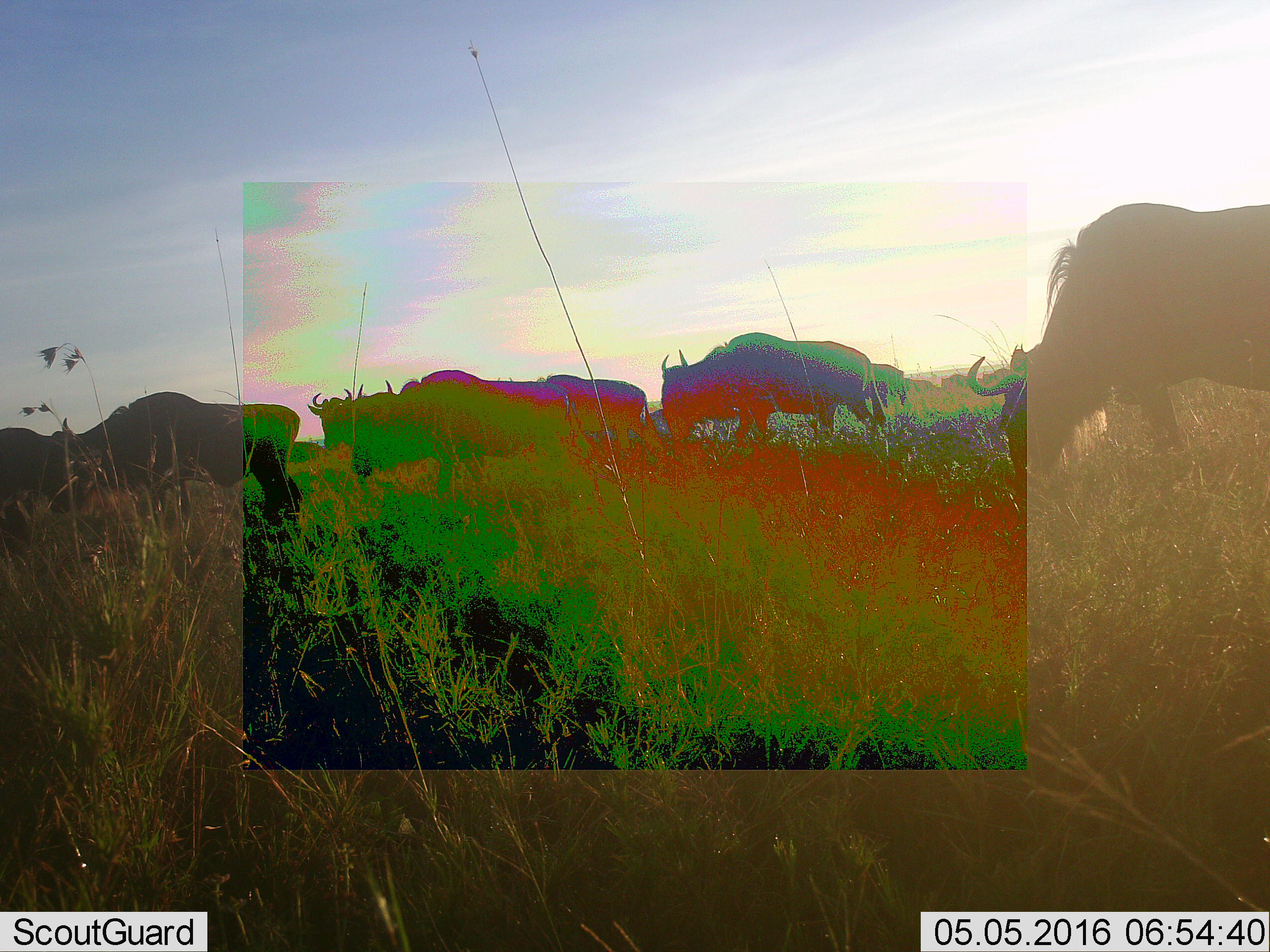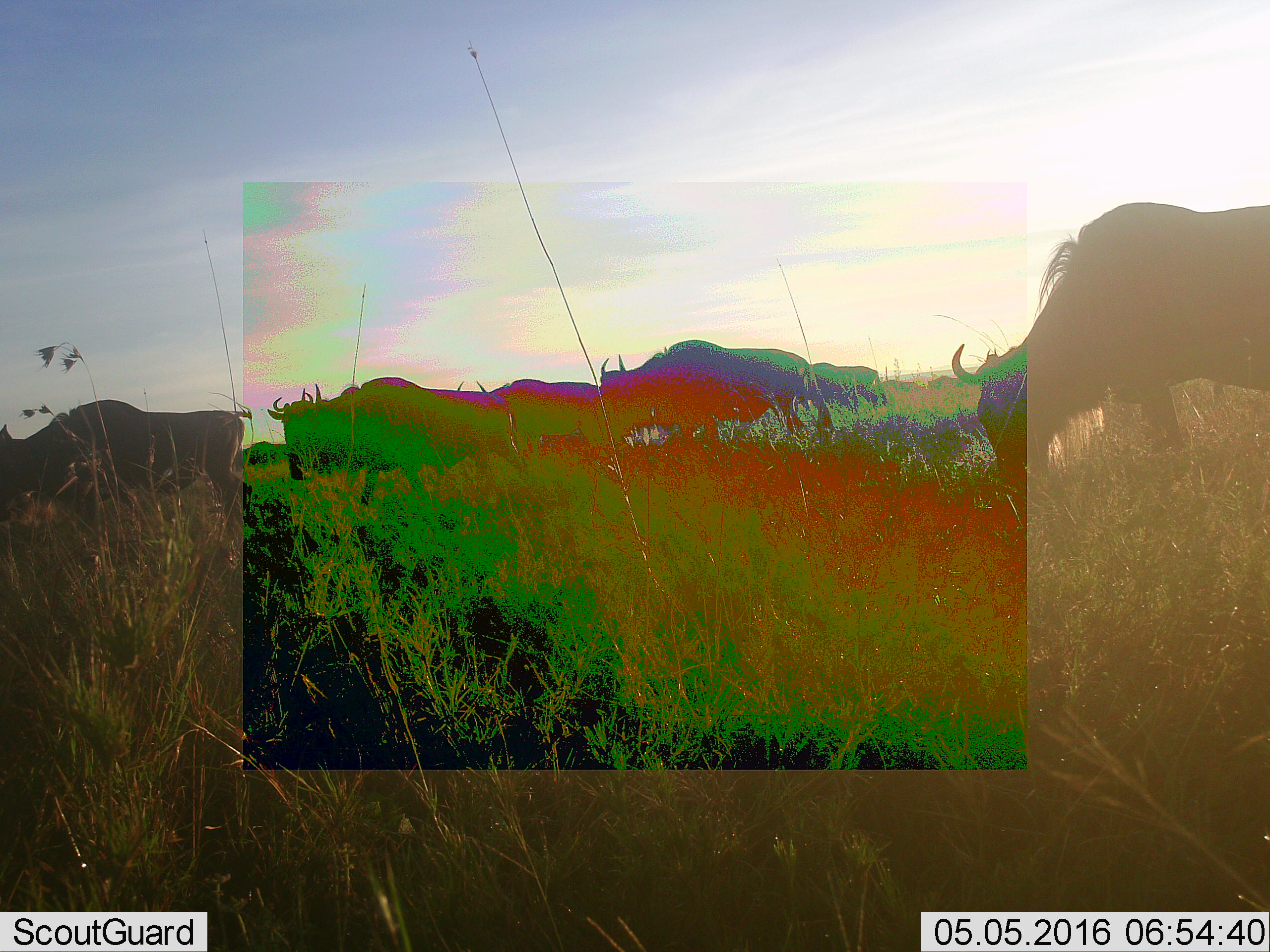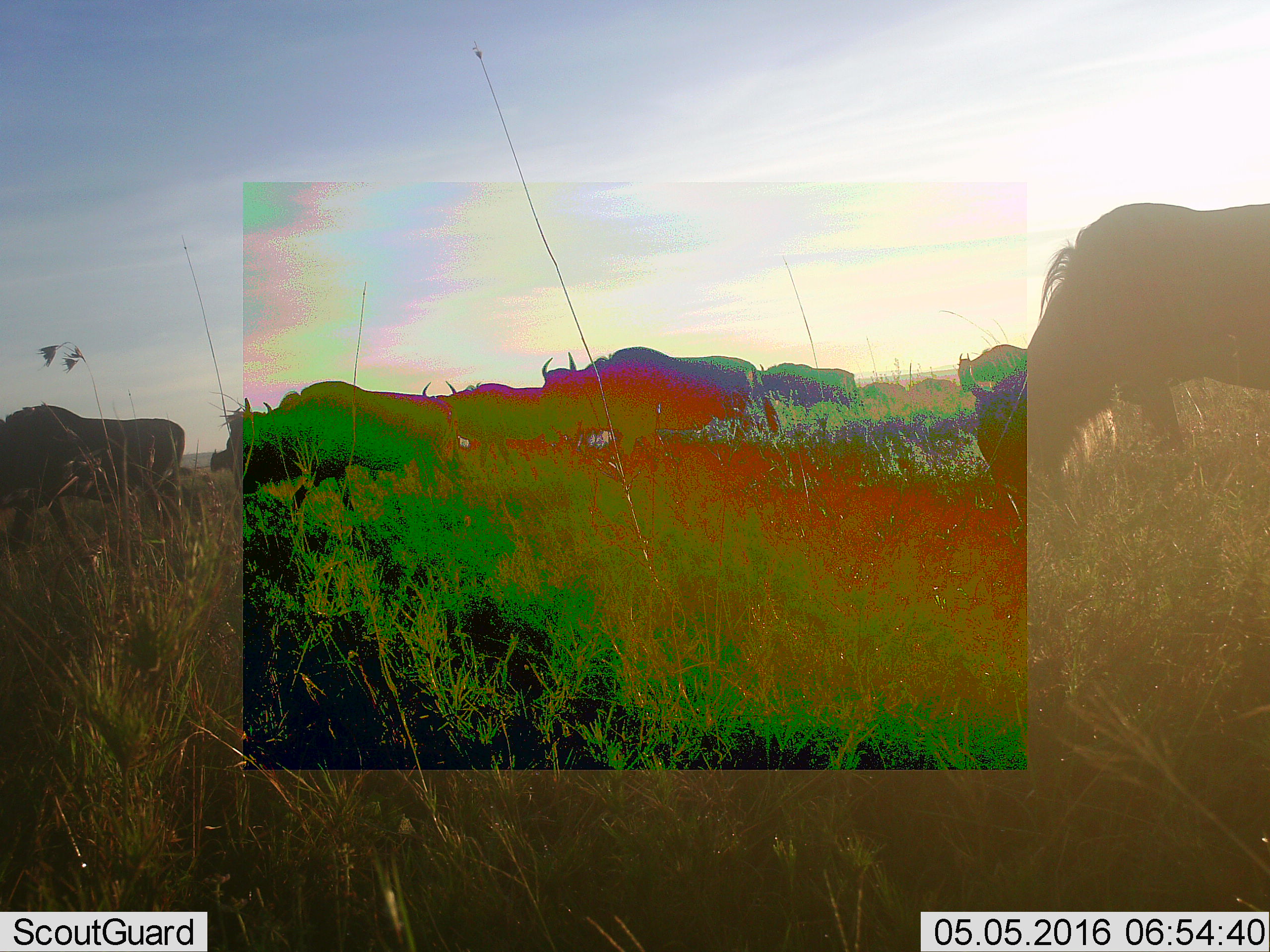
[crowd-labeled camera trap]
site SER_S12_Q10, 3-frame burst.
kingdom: Animalia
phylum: Chordata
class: Mammalia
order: Artiodactyla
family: Bovidae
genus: Connochaetes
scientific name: Connochaetes taurinus taurinus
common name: blue wildebeest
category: wildebeestblue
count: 8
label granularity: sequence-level